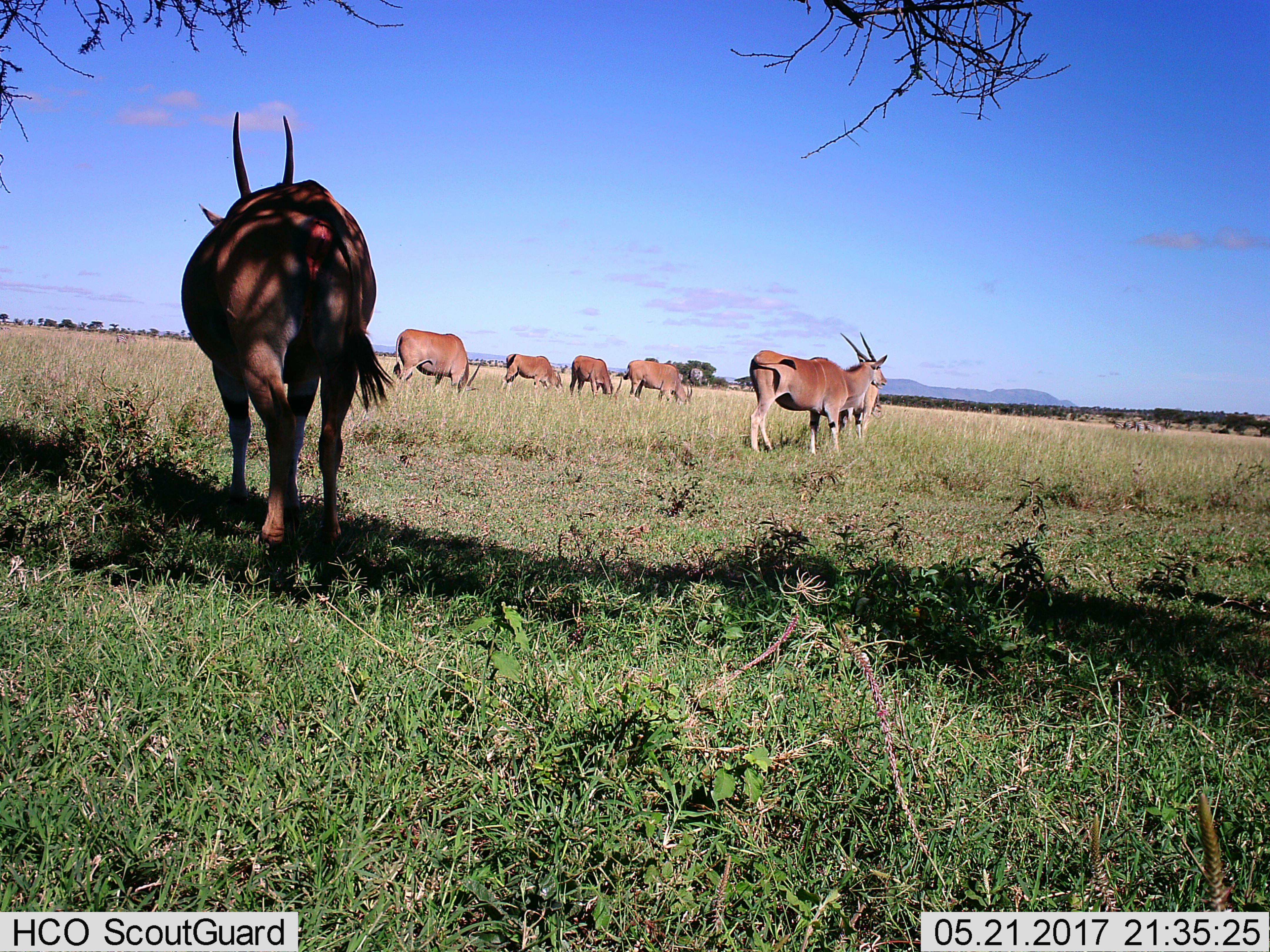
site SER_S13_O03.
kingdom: Animalia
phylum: Chordata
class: Mammalia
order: Artiodactyla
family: Bovidae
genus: Tragelaphus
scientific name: Tragelaphus oryx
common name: eland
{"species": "eland (Tragelaphus oryx)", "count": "7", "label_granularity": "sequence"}